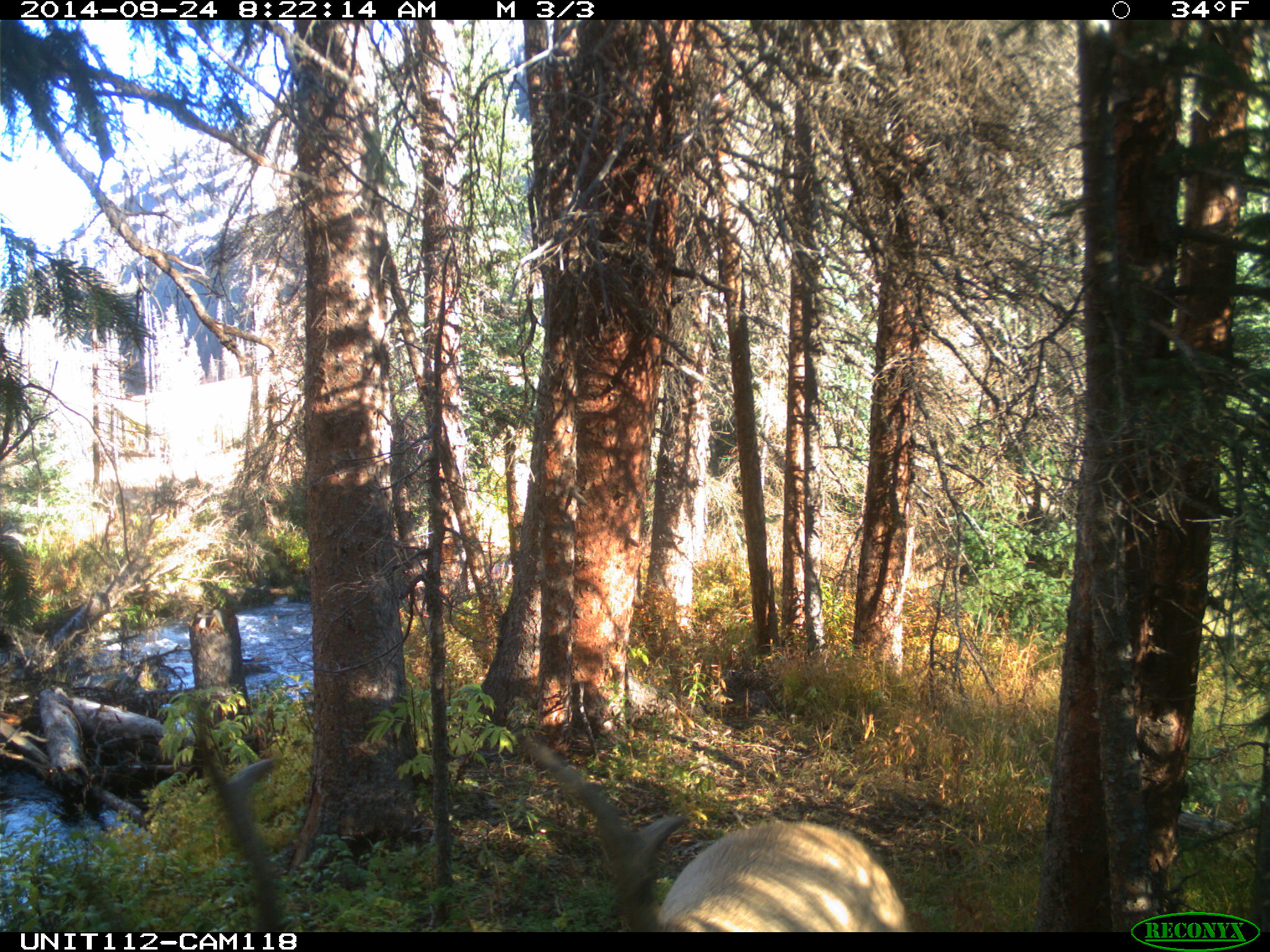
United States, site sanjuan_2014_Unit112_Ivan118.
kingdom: Animalia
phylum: Chordata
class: Mammalia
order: Artiodactyla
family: Cervidae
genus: Cervus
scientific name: Cervus elaphus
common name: red deer